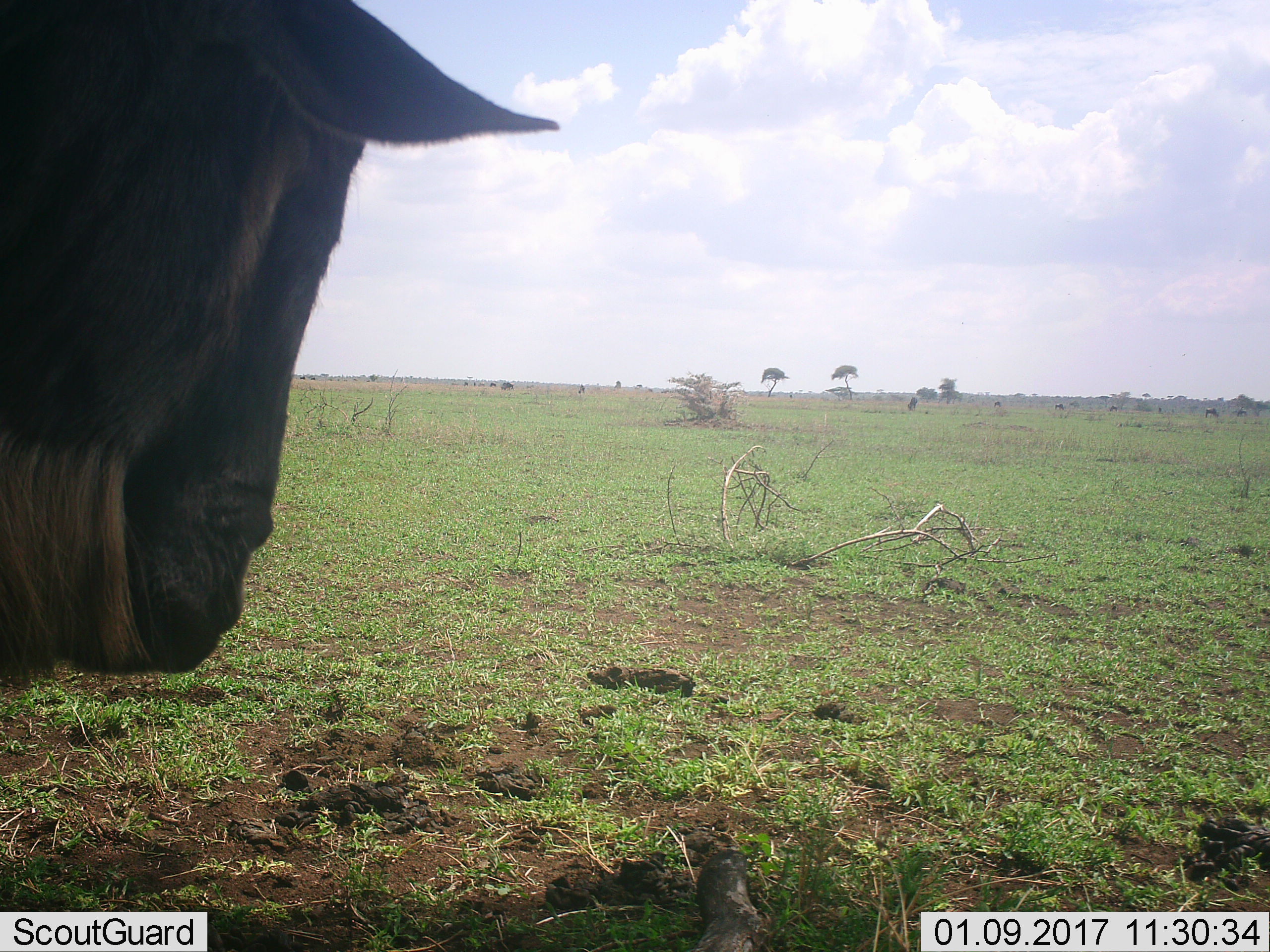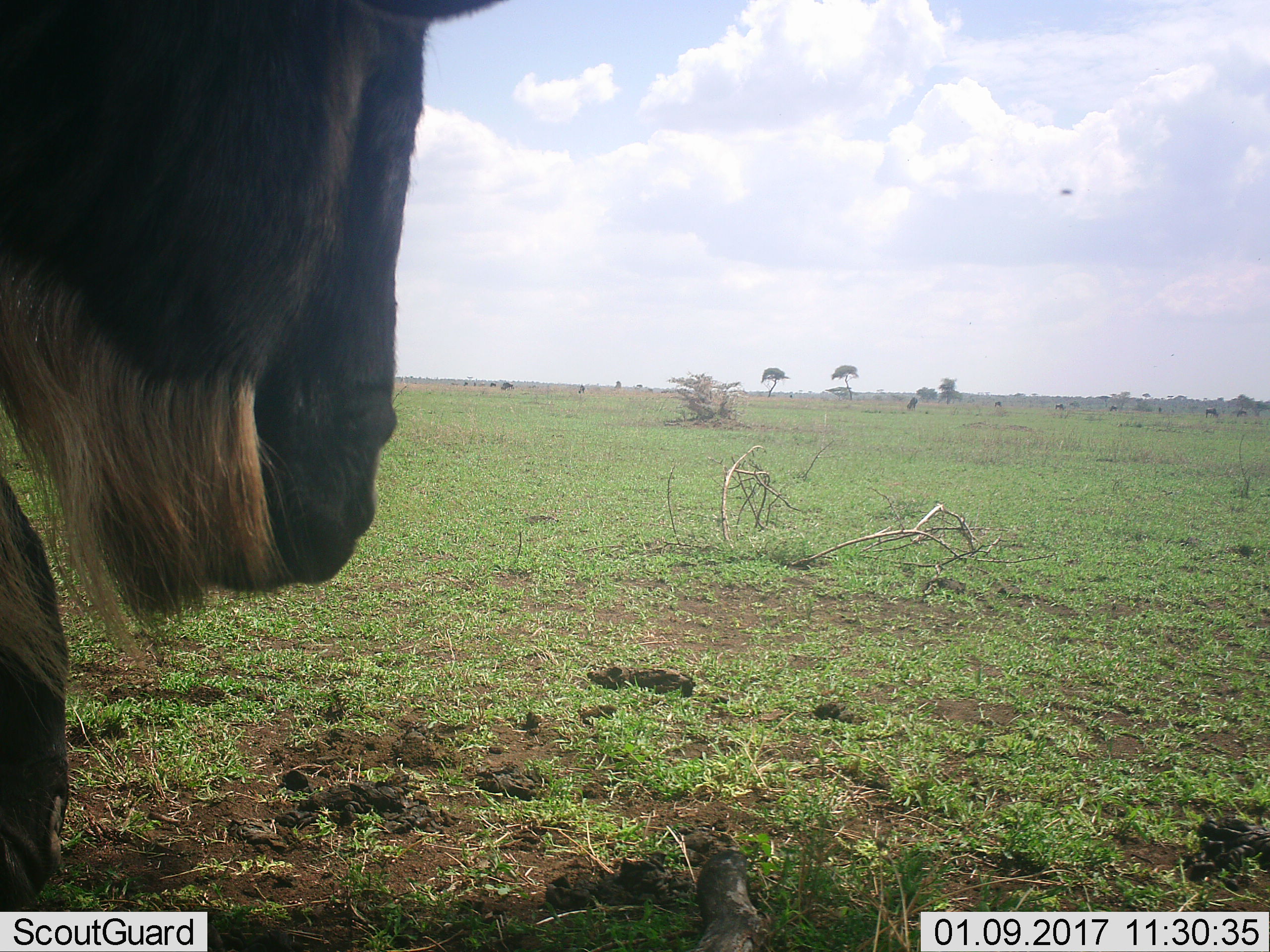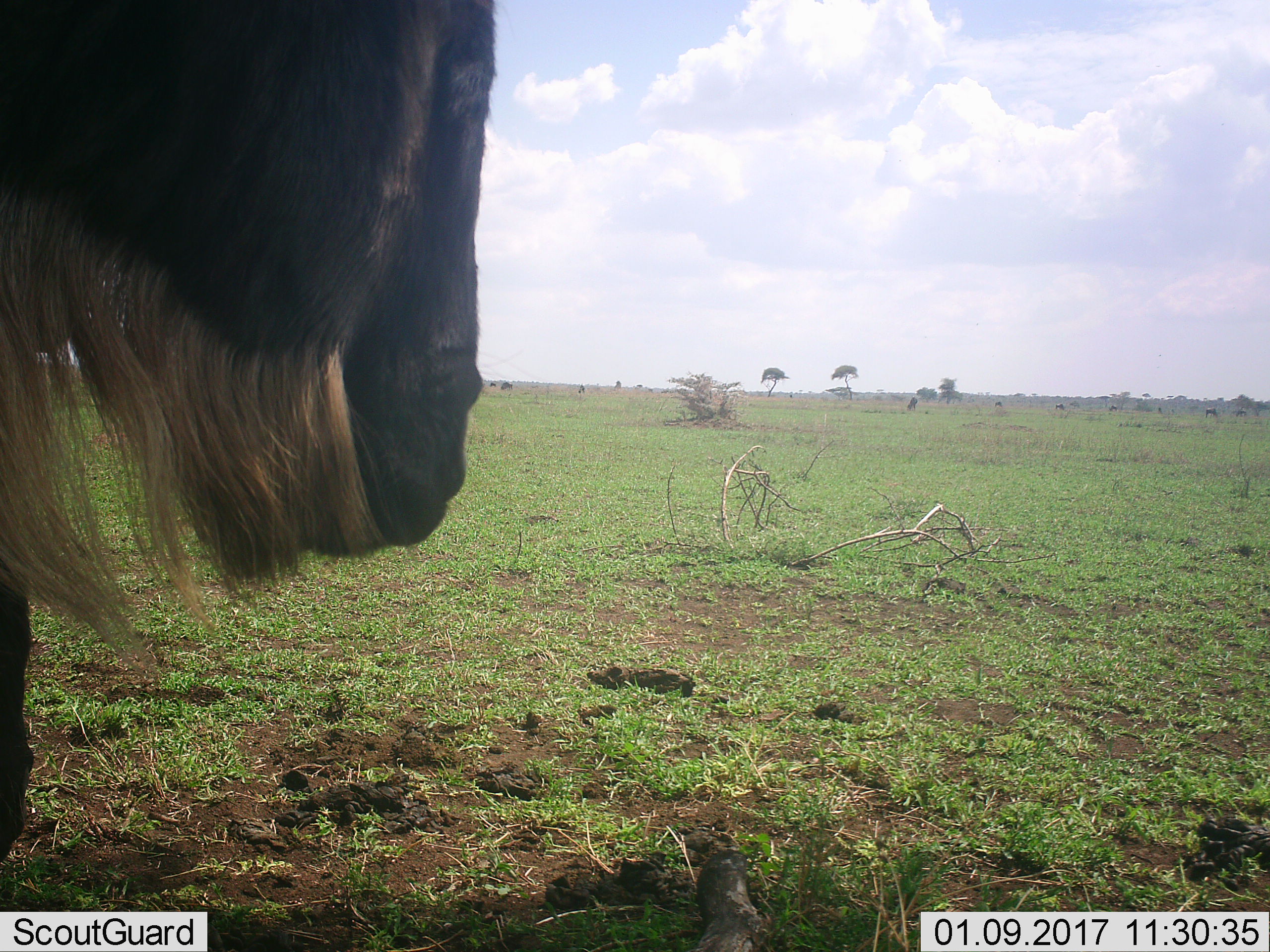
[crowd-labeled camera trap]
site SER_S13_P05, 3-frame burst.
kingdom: Animalia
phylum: Chordata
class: Mammalia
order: Artiodactyla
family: Bovidae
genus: Connochaetes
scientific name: Connochaetes taurinus taurinus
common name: blue wildebeest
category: wildebeestblue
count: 1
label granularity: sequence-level